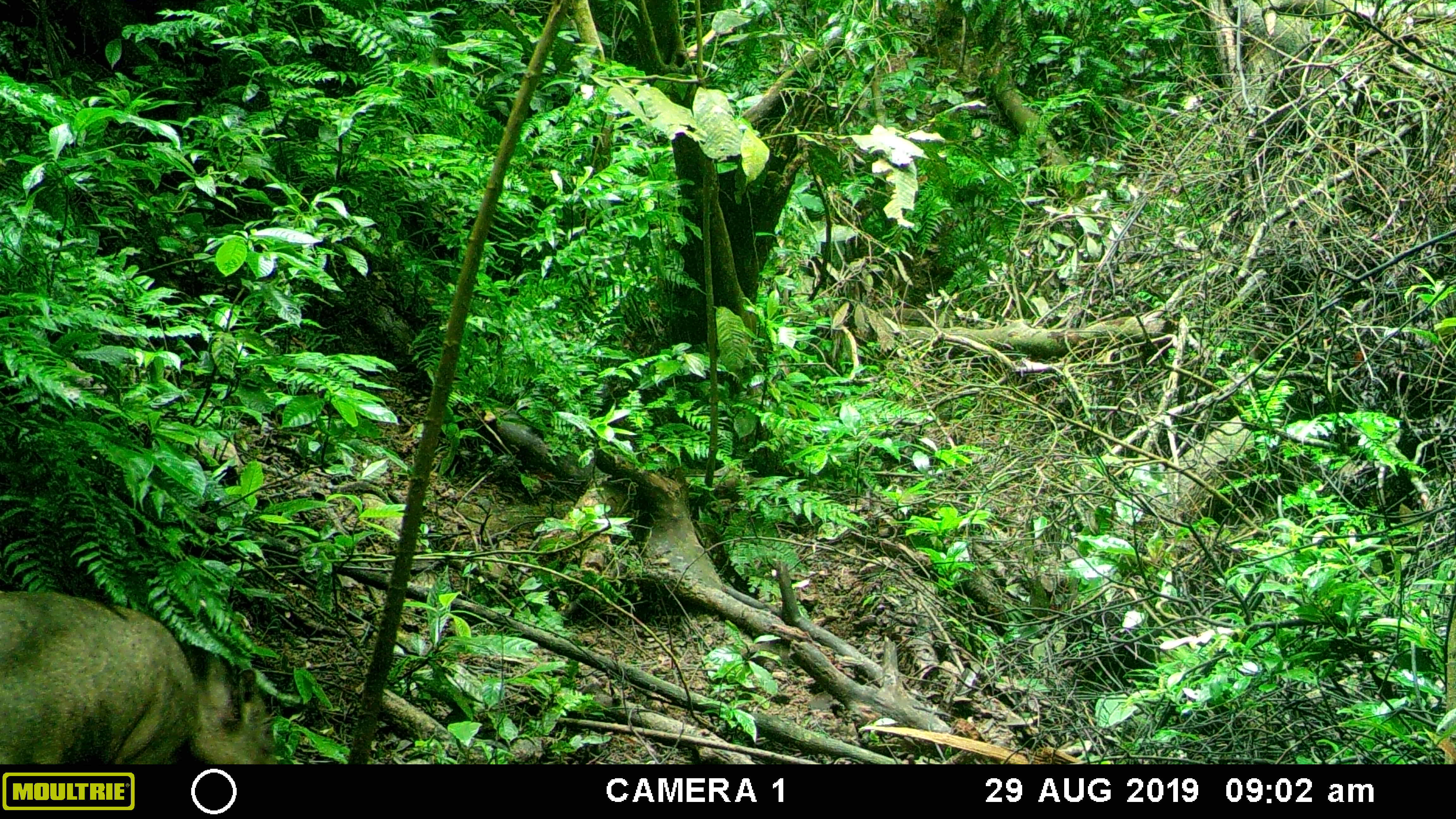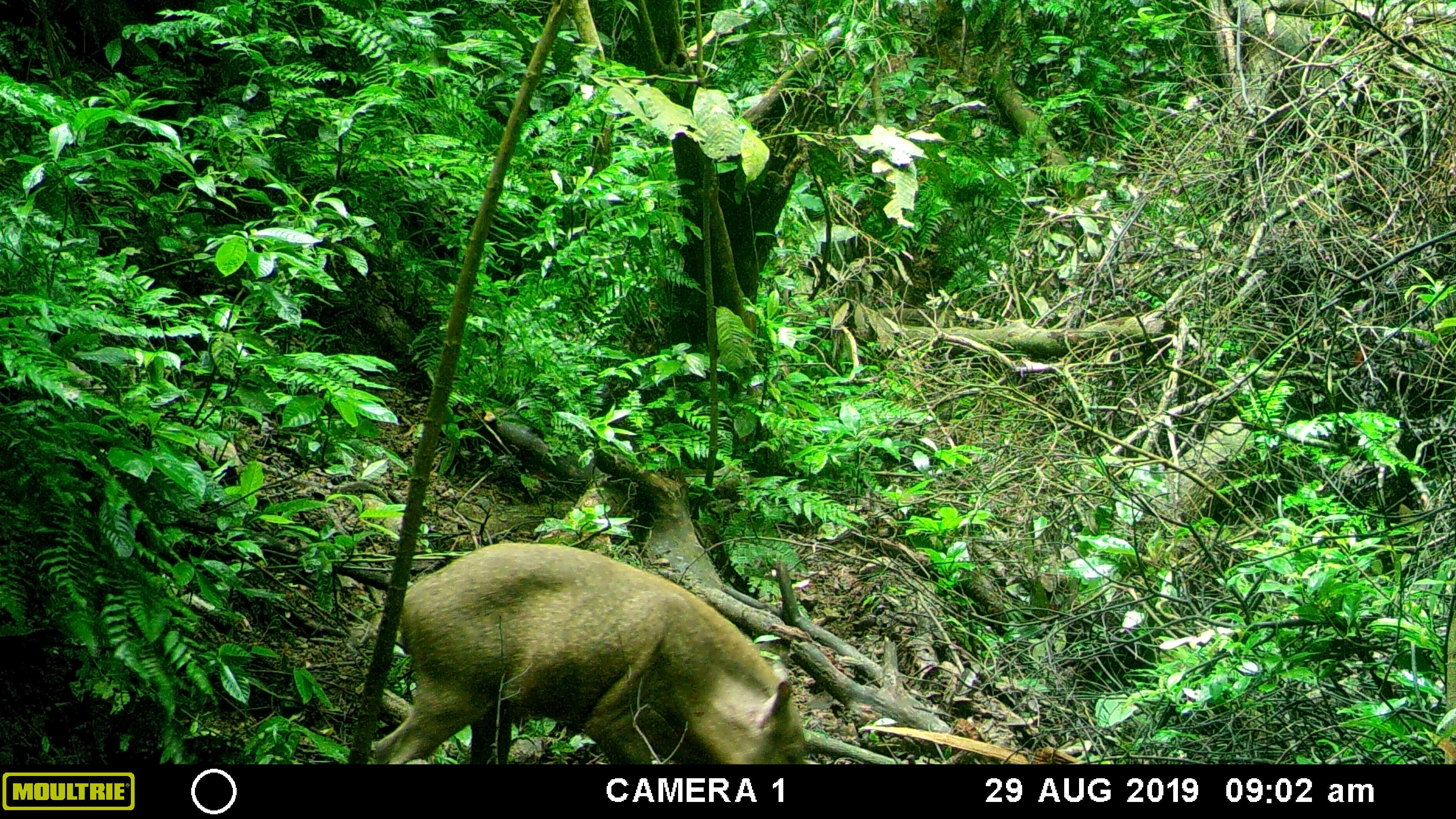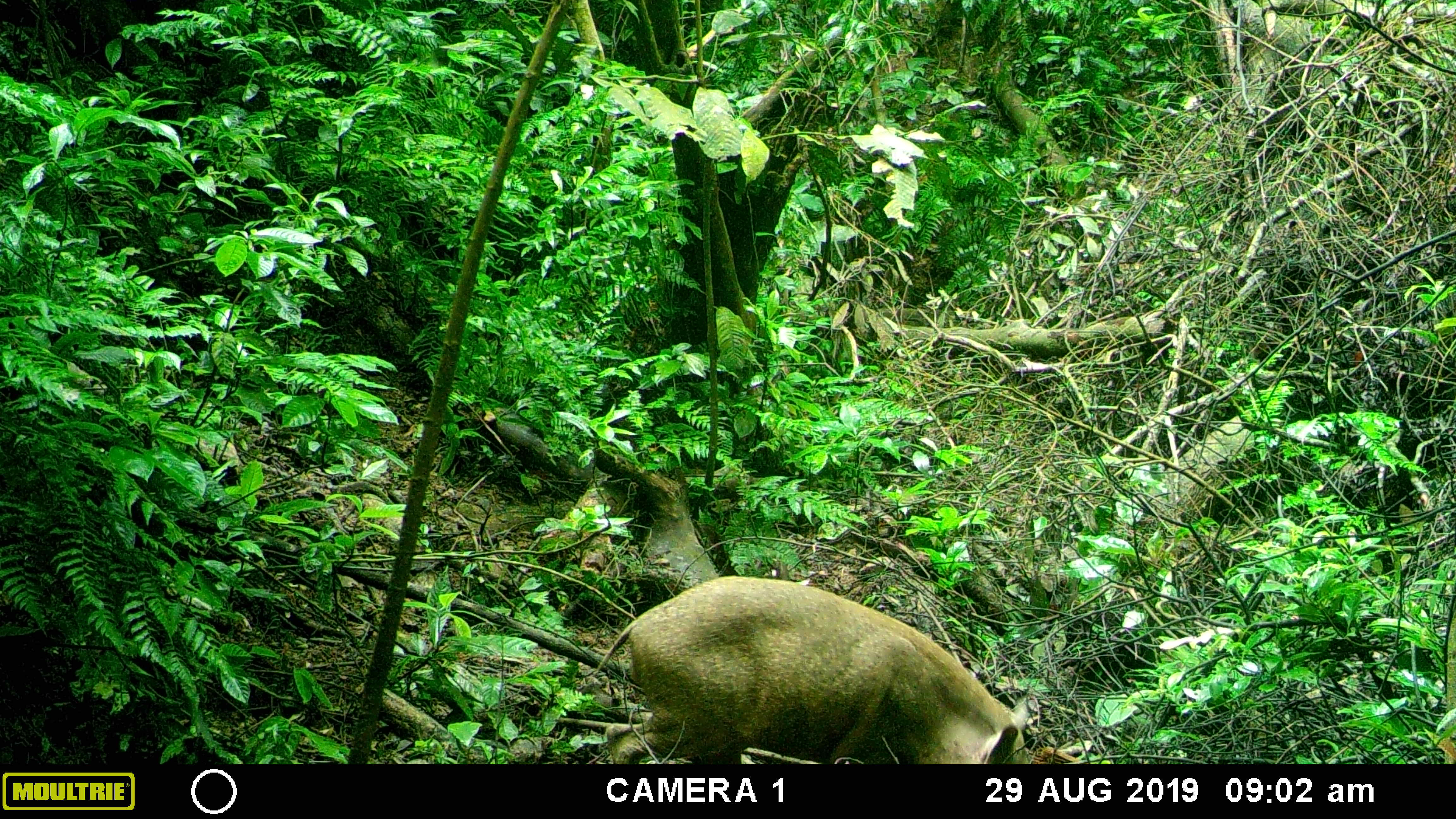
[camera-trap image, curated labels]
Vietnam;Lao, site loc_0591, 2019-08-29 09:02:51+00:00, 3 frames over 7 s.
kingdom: Animalia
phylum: Chordata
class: Mammalia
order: Artiodactyla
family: Suidae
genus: Sus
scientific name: Sus scrofa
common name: eurasian wild pig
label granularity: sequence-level